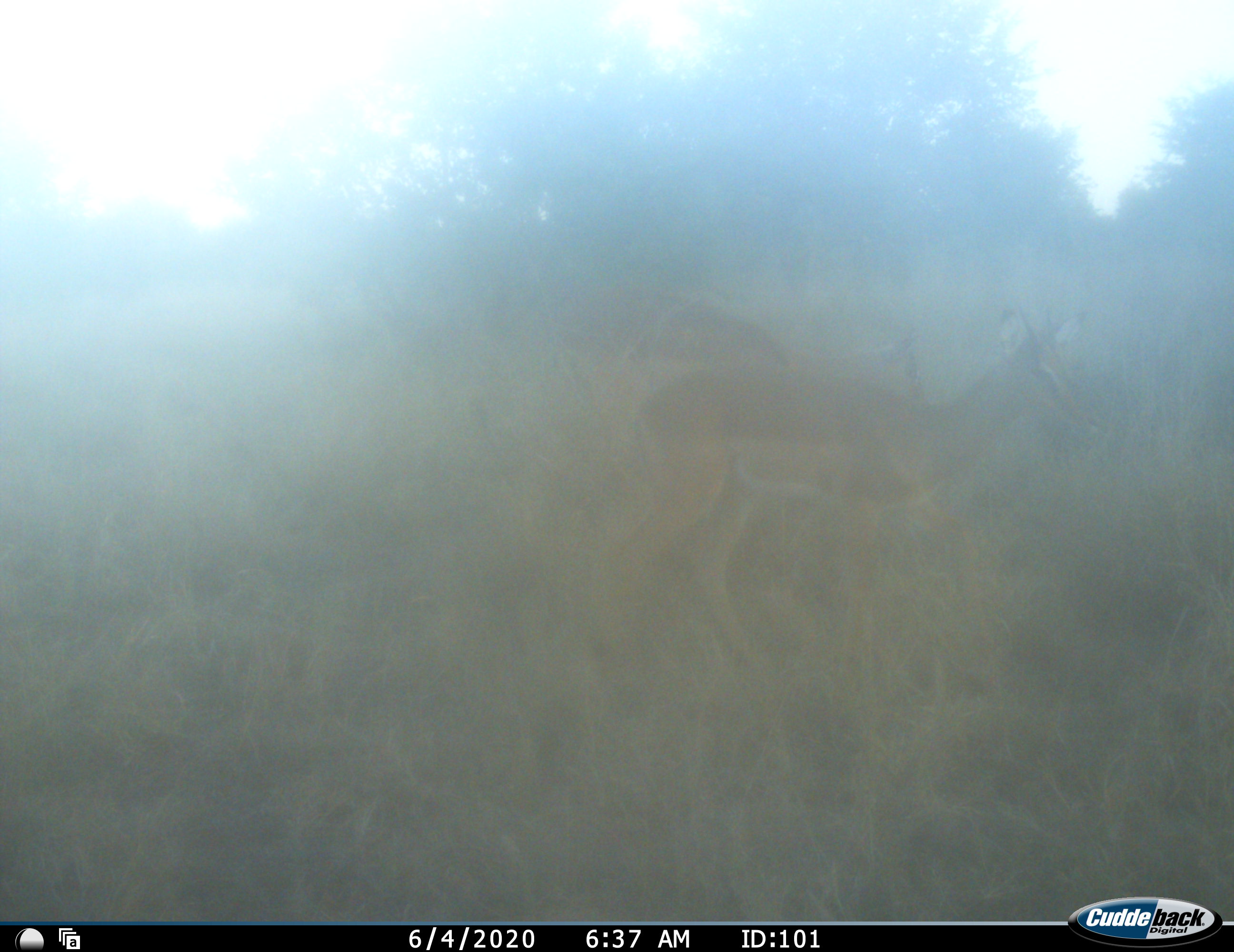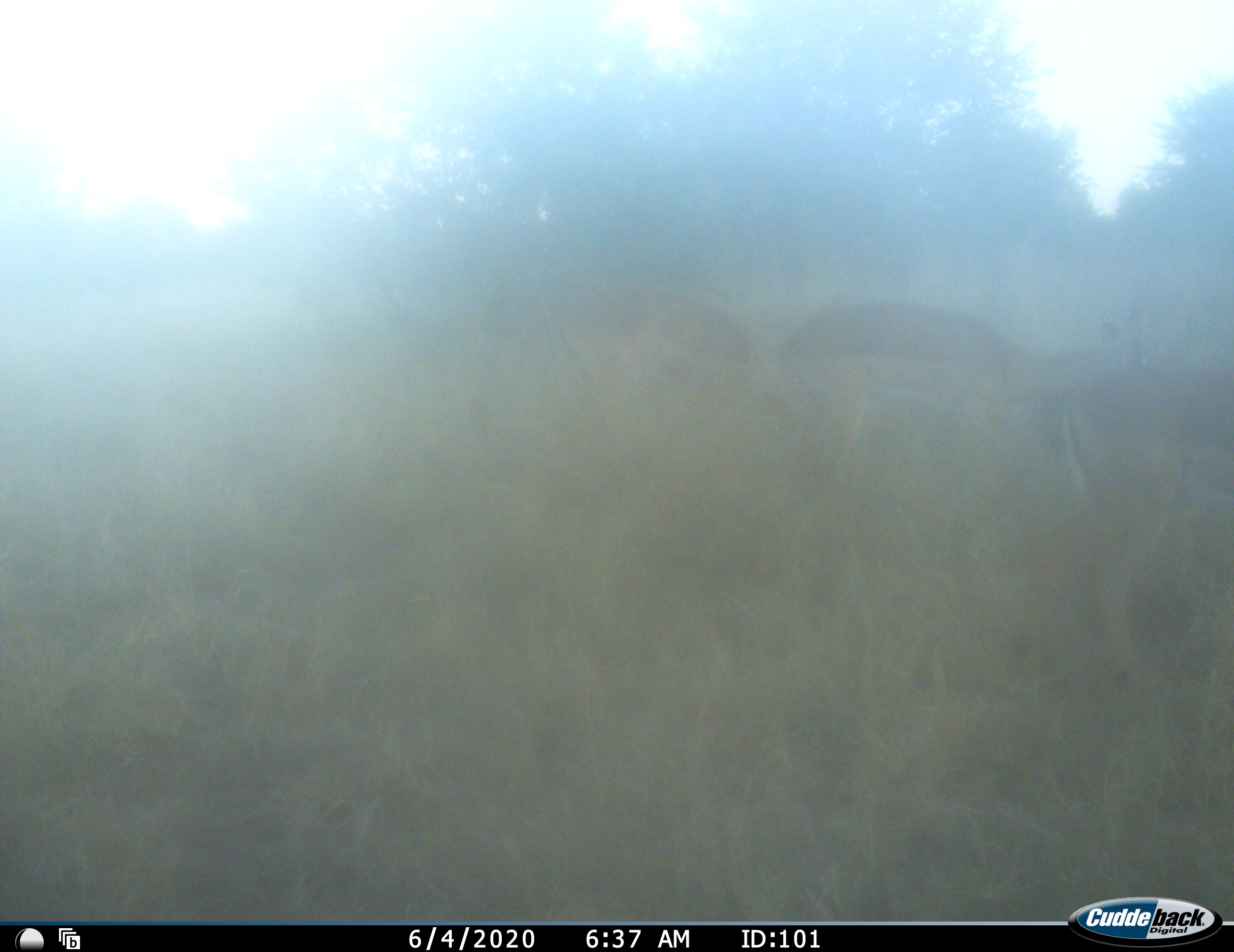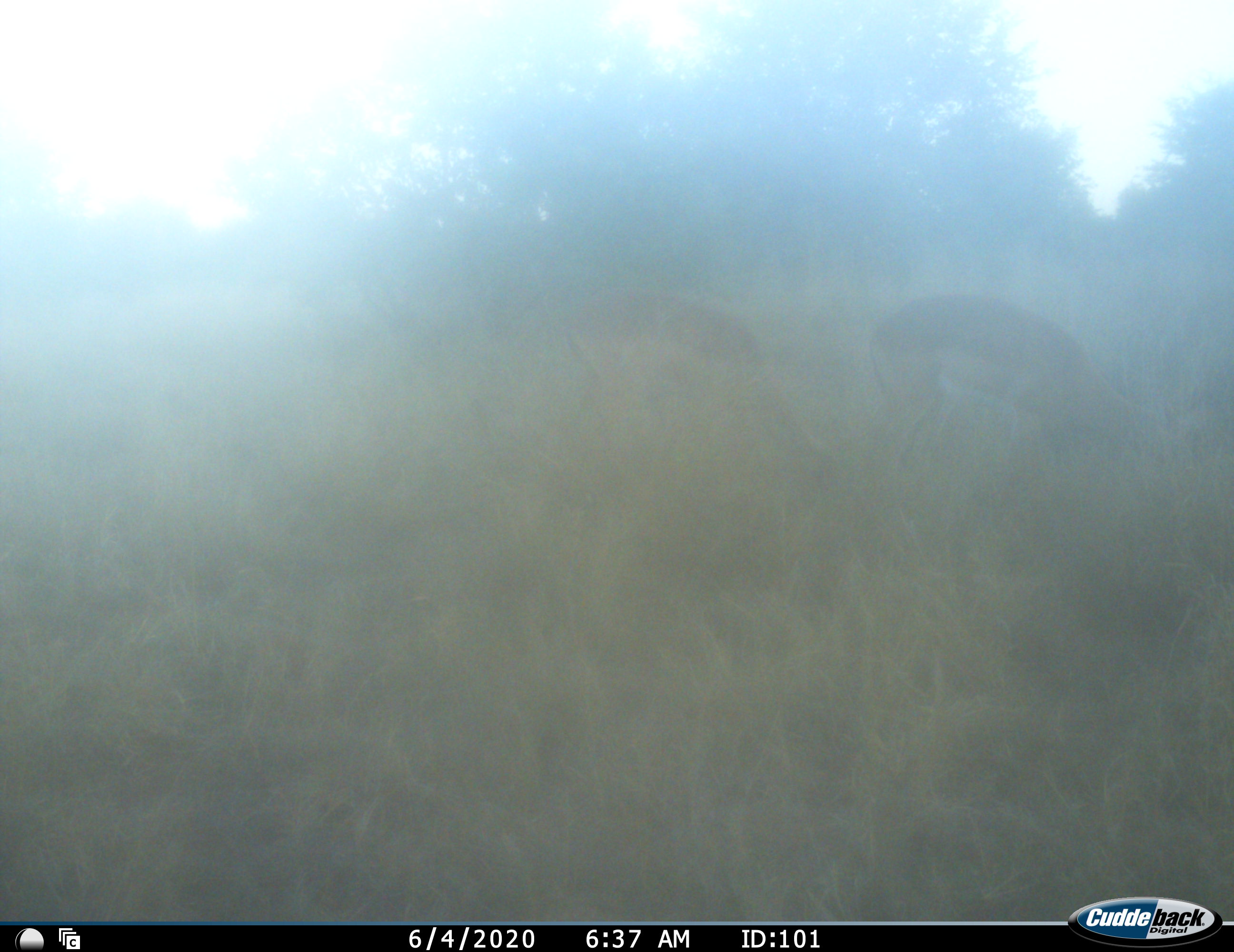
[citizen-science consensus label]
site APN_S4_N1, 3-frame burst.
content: unidentified animal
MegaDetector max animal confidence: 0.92